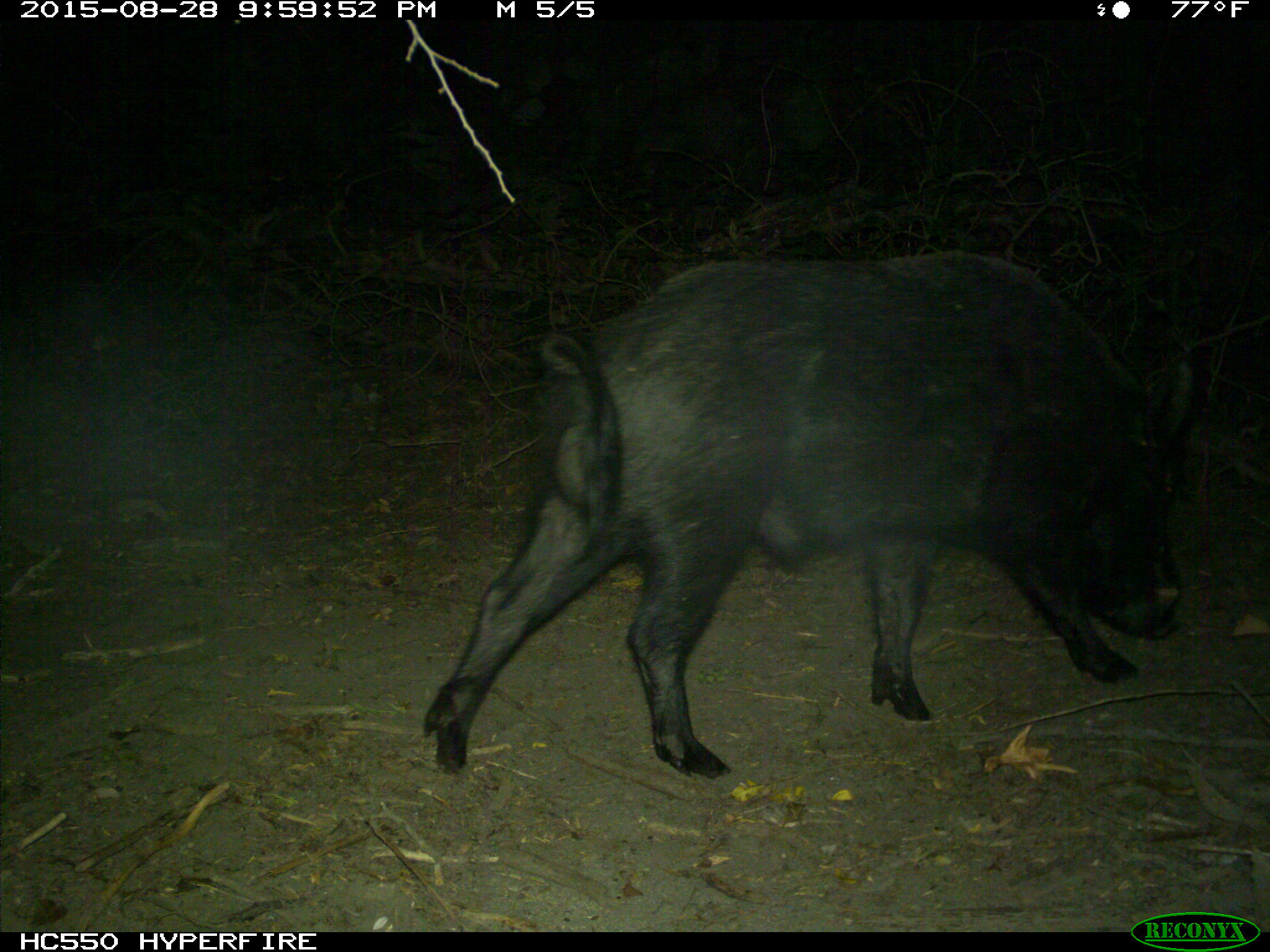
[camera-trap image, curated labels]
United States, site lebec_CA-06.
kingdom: Animalia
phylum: Chordata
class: Mammalia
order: Artiodactyla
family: Suidae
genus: Sus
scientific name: Sus scrofa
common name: wild boar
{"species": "Sus scrofa (wild boar)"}